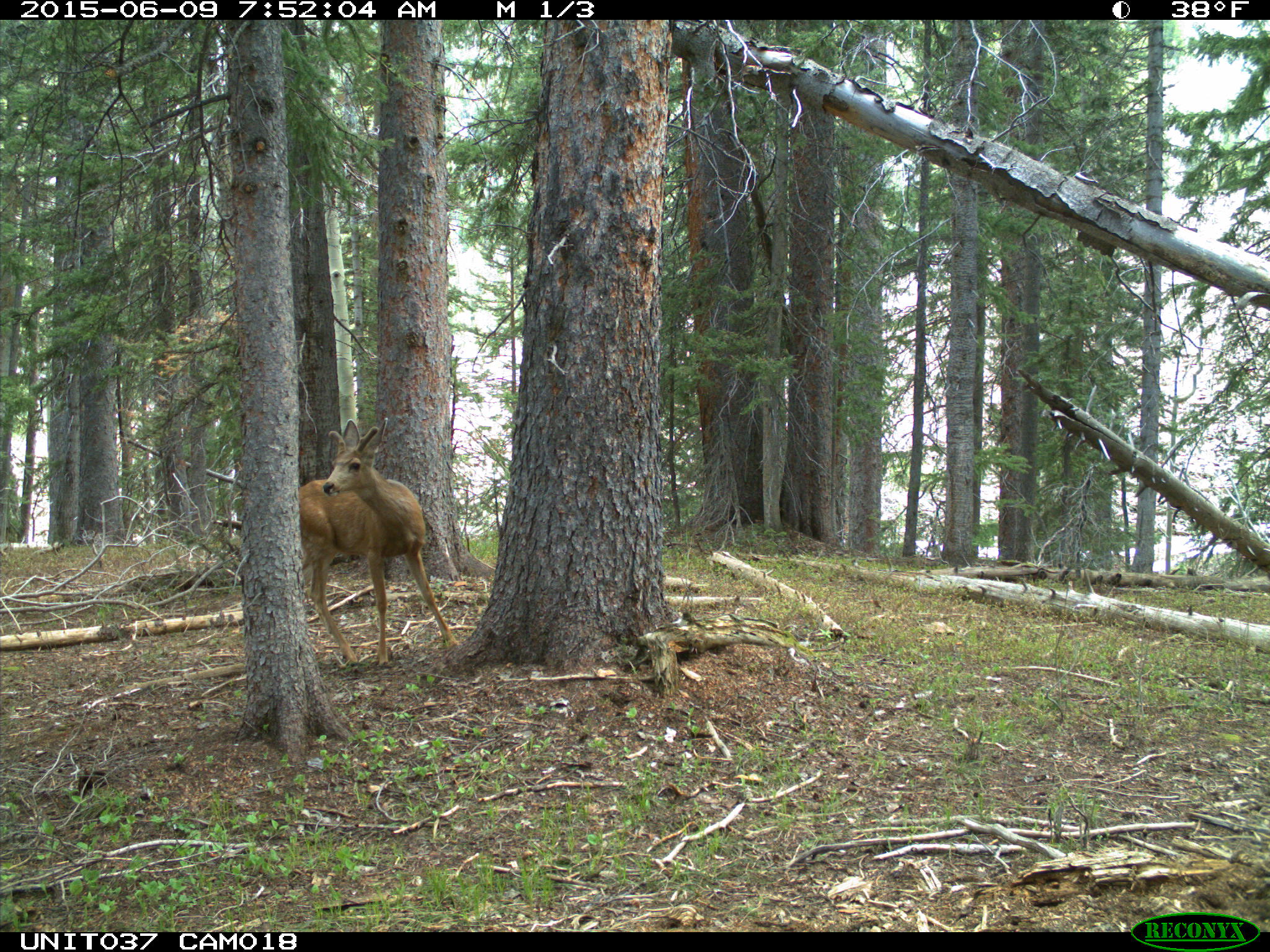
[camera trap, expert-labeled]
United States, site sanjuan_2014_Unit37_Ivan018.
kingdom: Animalia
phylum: Chordata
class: Mammalia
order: Artiodactyla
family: Cervidae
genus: Odocoileus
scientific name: Odocoileus hemionus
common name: mule deer